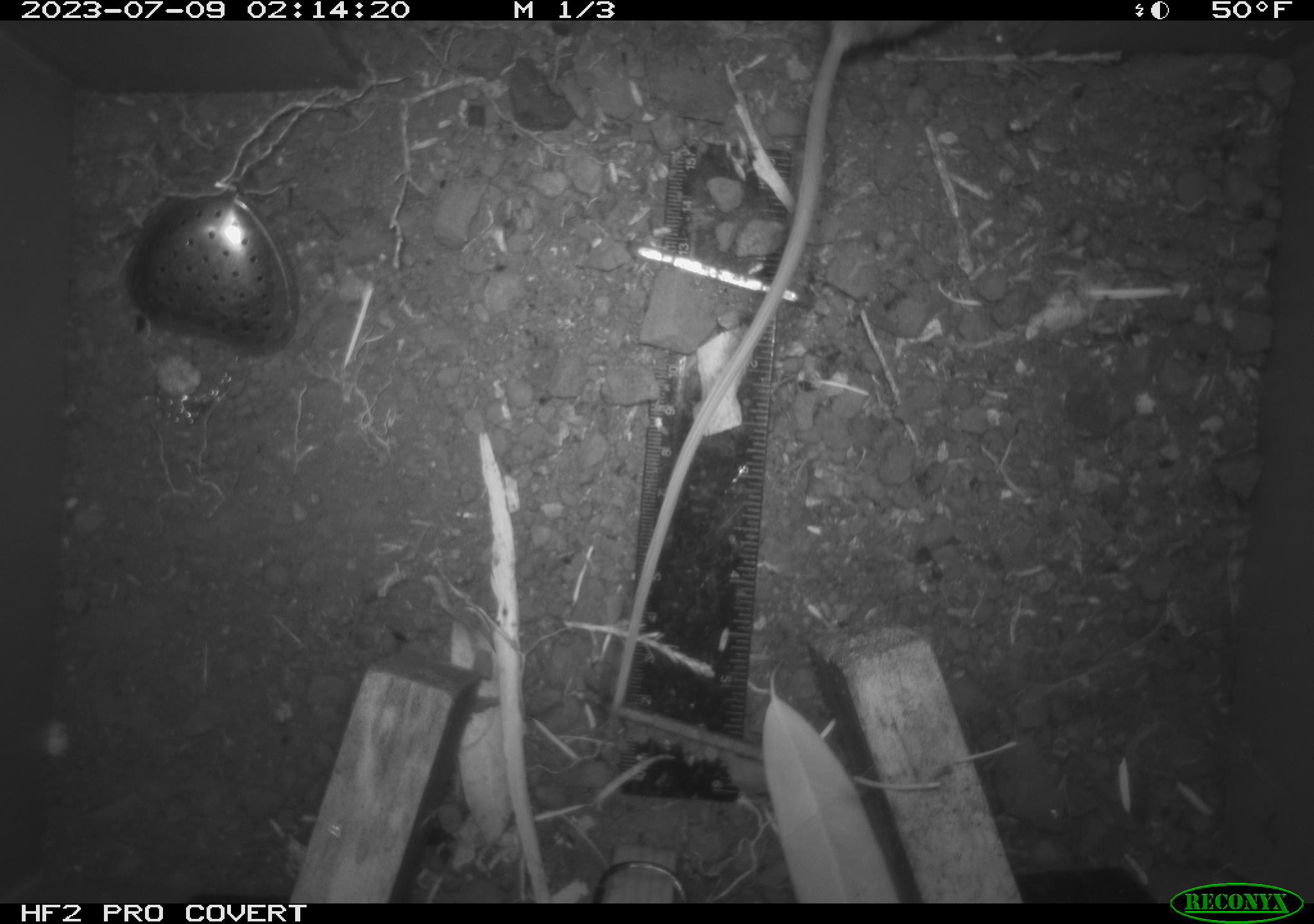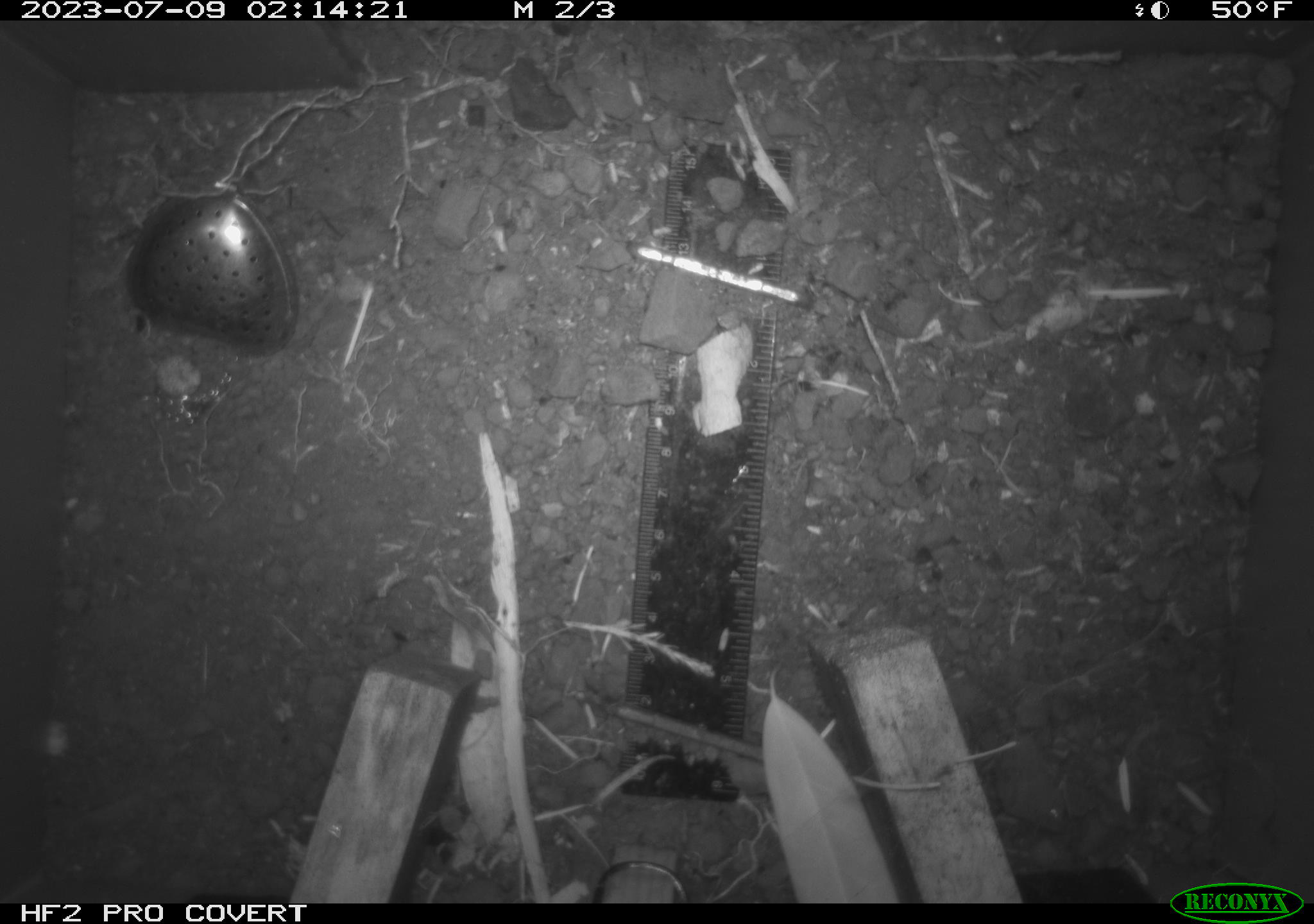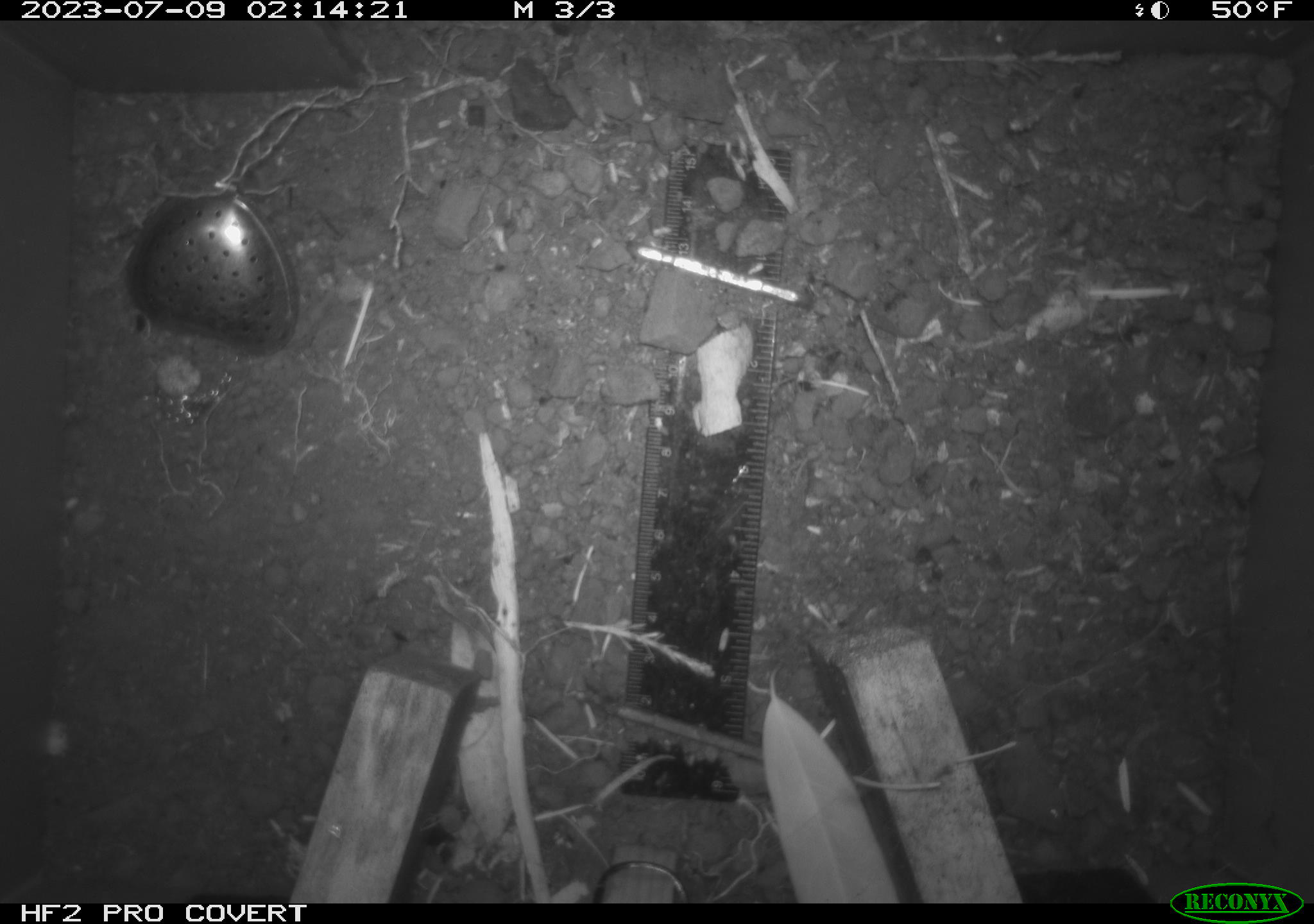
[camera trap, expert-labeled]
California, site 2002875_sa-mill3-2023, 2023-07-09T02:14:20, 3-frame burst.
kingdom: Animalia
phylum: Chordata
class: Mammalia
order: Rodentia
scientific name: Rodentia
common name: mouse species